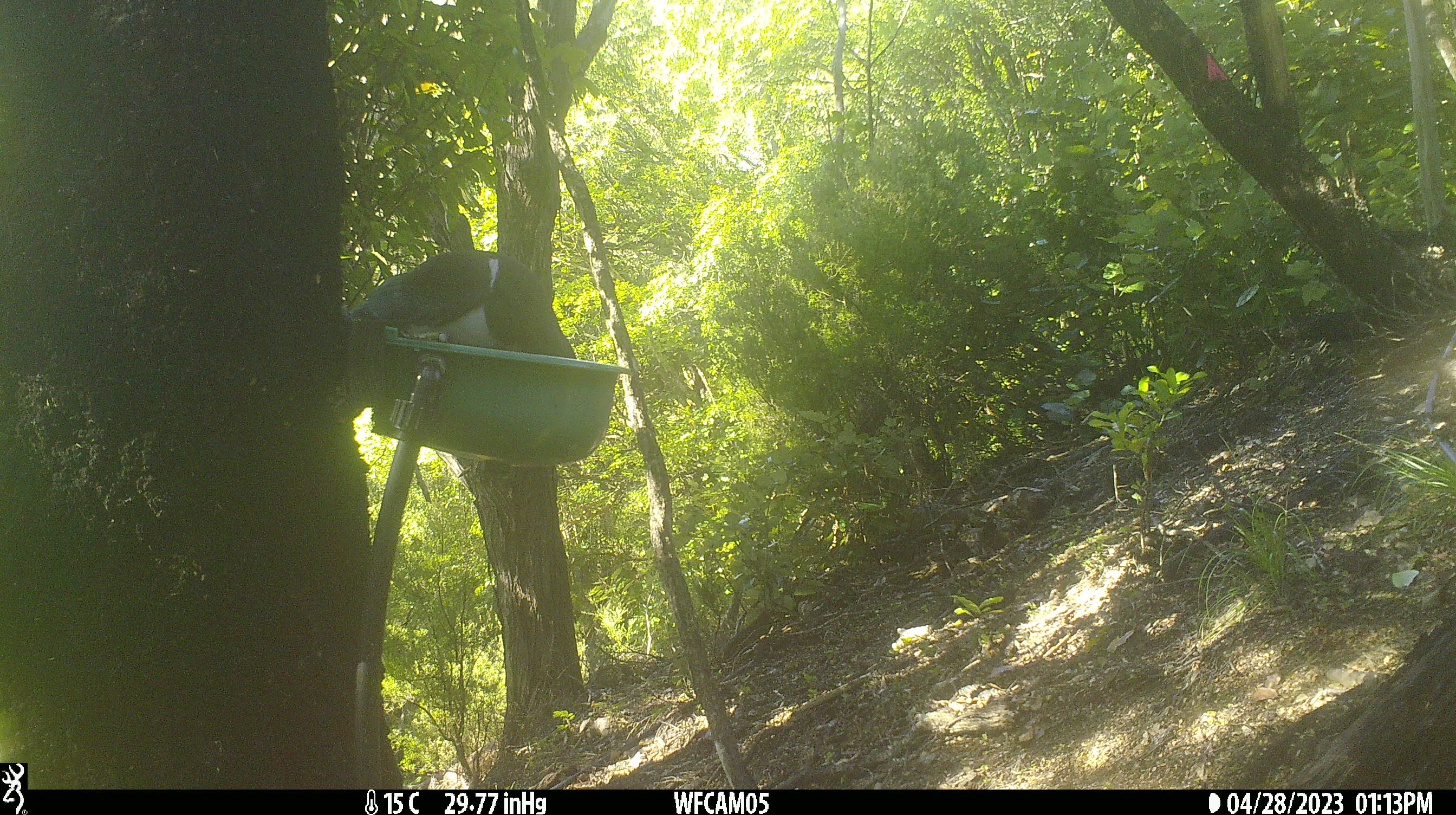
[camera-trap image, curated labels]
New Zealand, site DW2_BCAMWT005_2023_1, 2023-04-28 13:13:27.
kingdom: Animalia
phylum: Chordata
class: Aves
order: Columbiformes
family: Columbidae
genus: Hemiphaga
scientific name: Hemiphaga novaeseelandiae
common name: new zealand pigeon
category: kereru